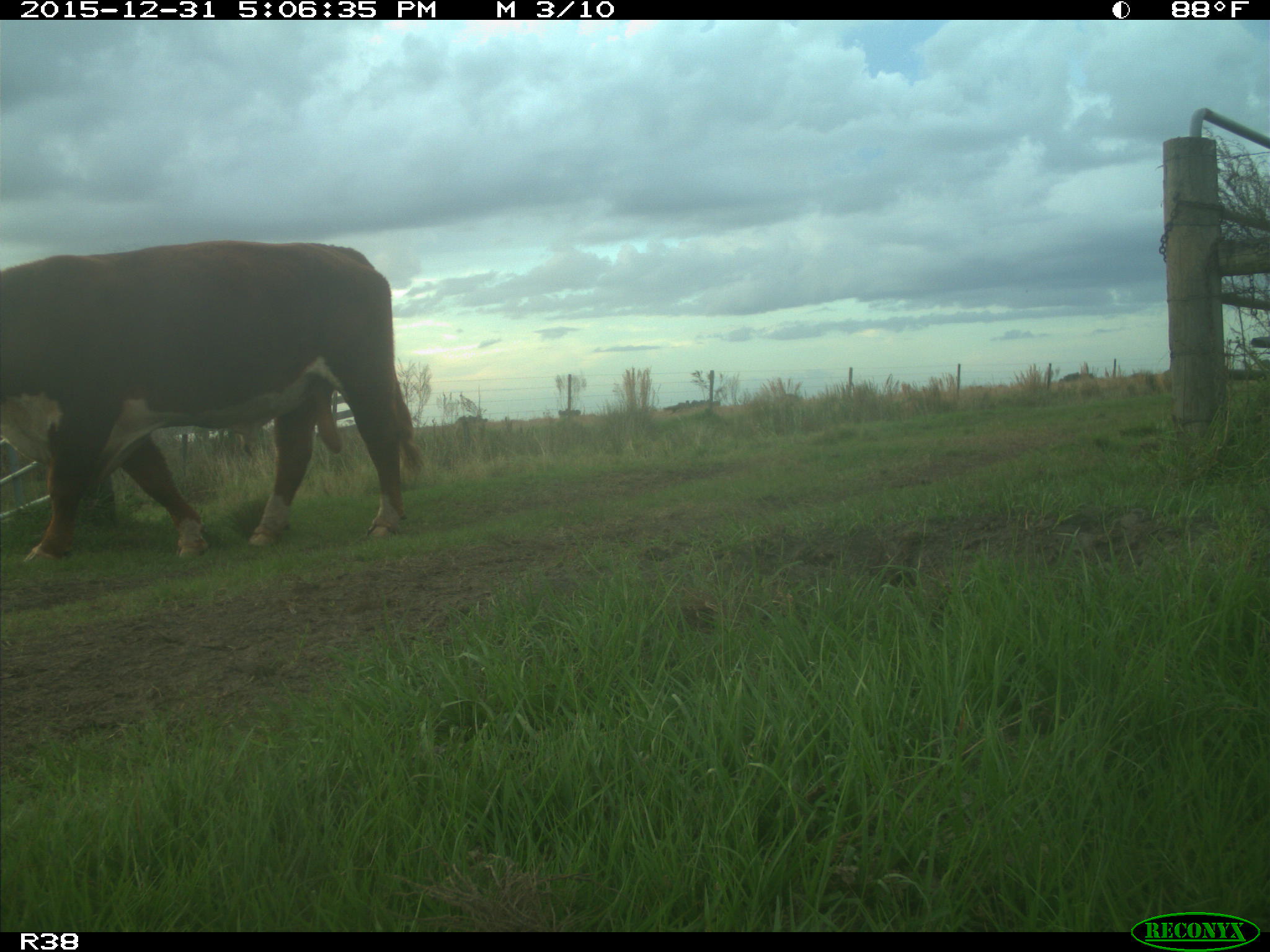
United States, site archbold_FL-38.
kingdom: Animalia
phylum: Chordata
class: Mammalia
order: Artiodactyla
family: Bovidae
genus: Bos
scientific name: Bos taurus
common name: domestic cow